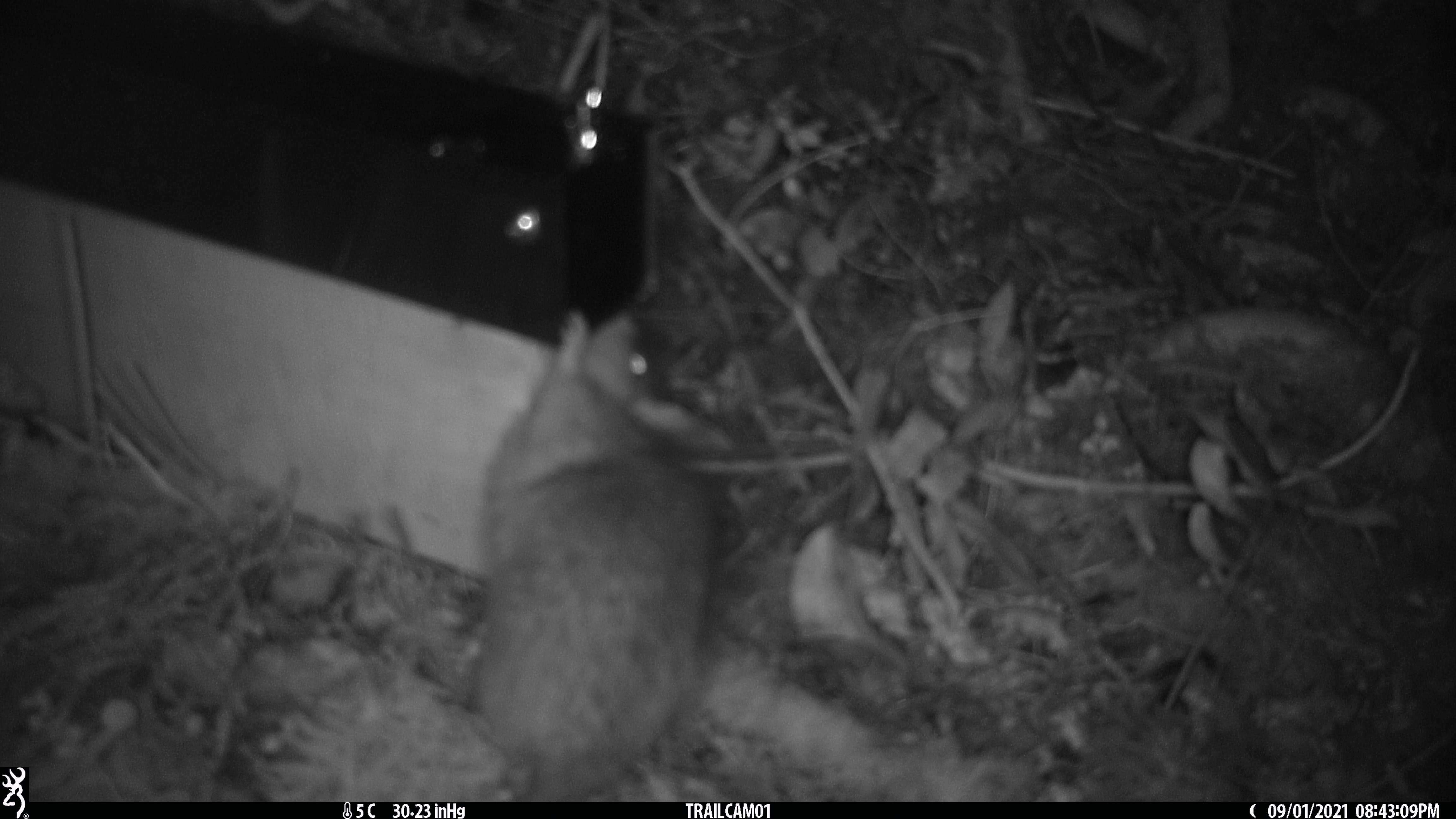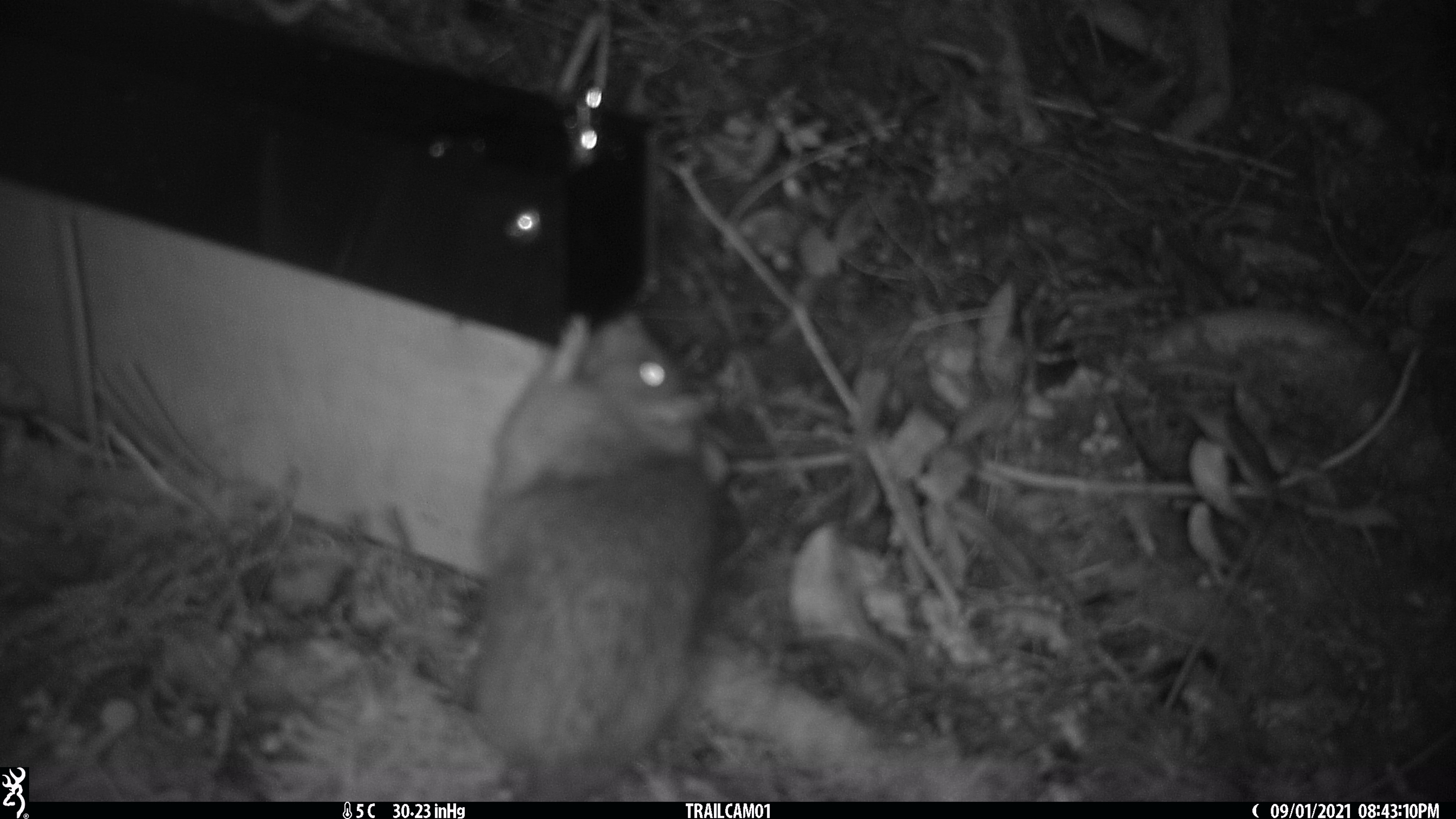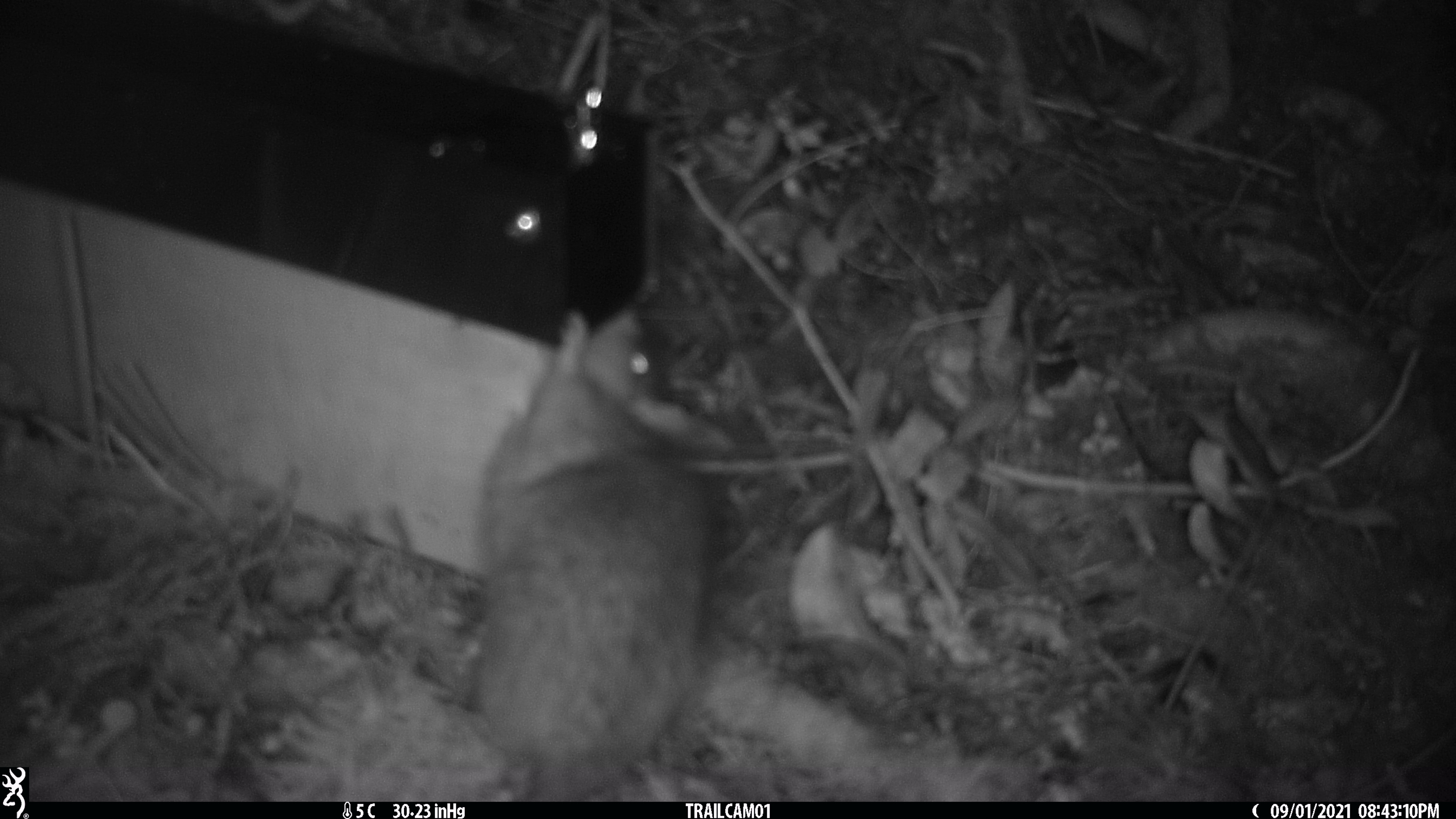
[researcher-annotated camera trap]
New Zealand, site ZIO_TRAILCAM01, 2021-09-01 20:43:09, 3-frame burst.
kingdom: Animalia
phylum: Chordata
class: Mammalia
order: Rodentia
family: Muridae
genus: Rattus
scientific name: Rattus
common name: rat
Rat (Rattus).